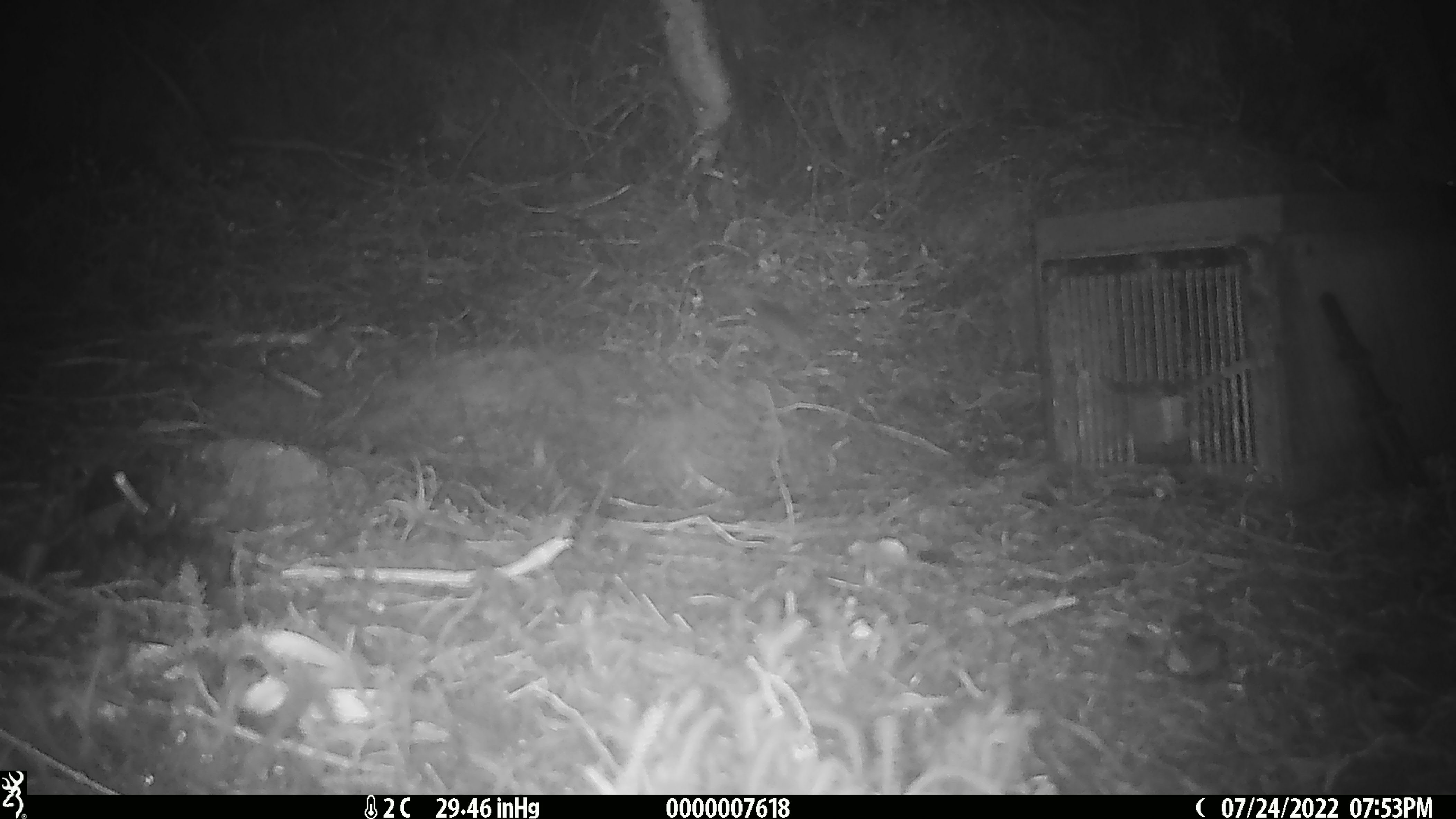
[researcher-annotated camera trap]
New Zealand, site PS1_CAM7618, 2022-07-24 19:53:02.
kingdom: Animalia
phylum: Chordata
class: Mammalia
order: Rodentia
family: Muridae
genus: Mus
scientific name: Mus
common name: mouse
Mouse (Mus).